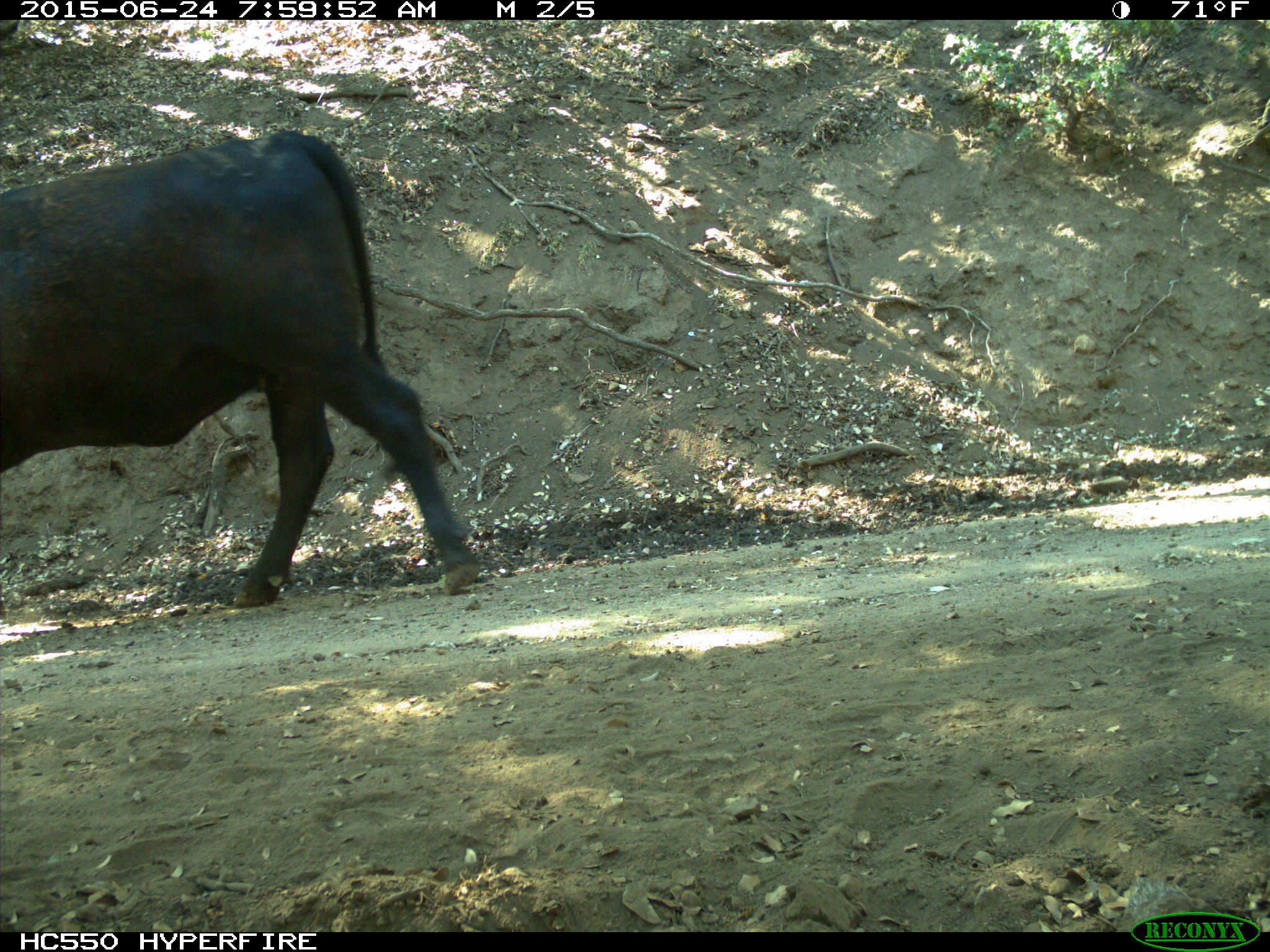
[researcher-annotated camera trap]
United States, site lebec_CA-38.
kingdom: Animalia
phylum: Chordata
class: Mammalia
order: Artiodactyla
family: Bovidae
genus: Bos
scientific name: Bos taurus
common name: domestic cow